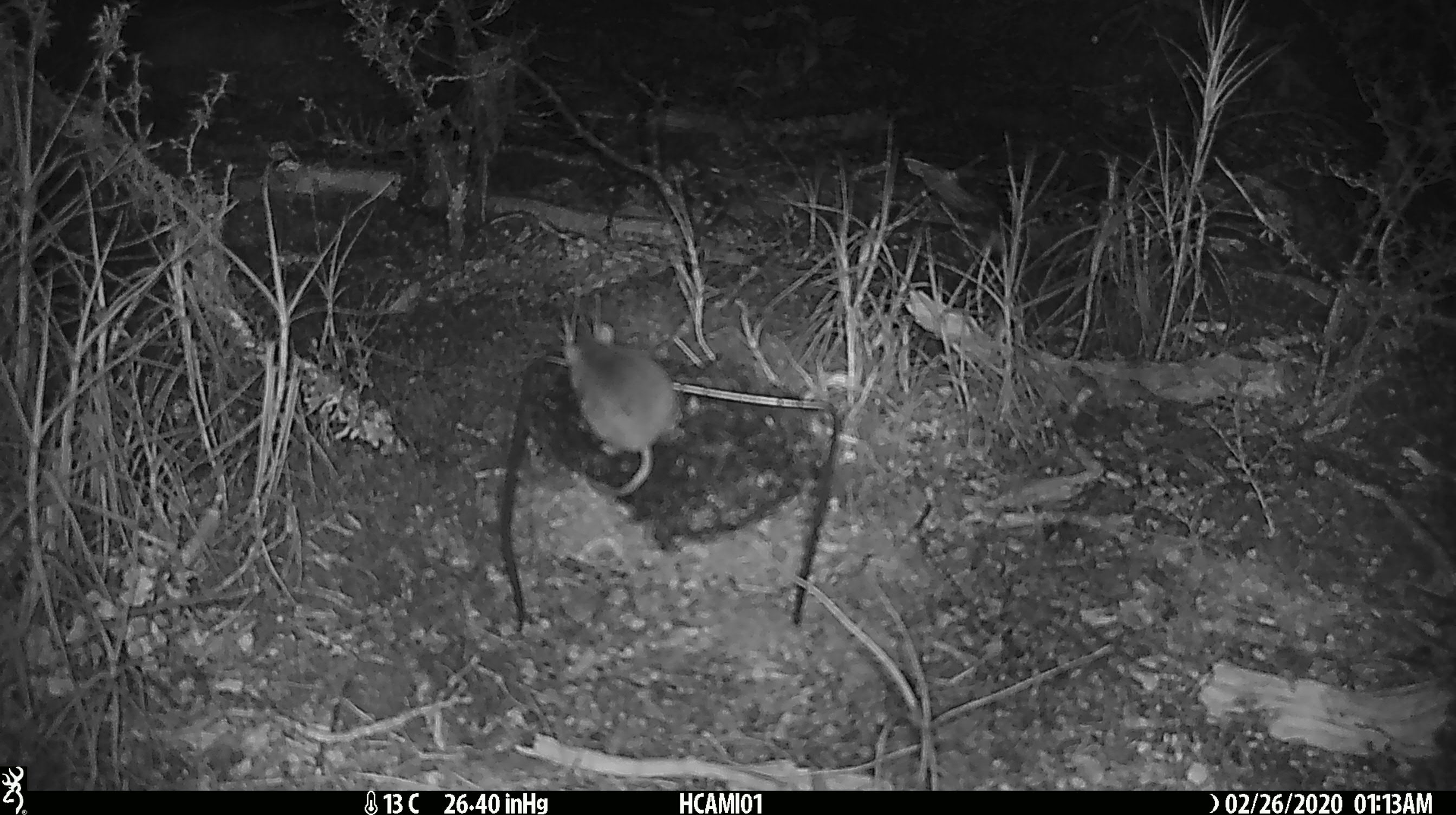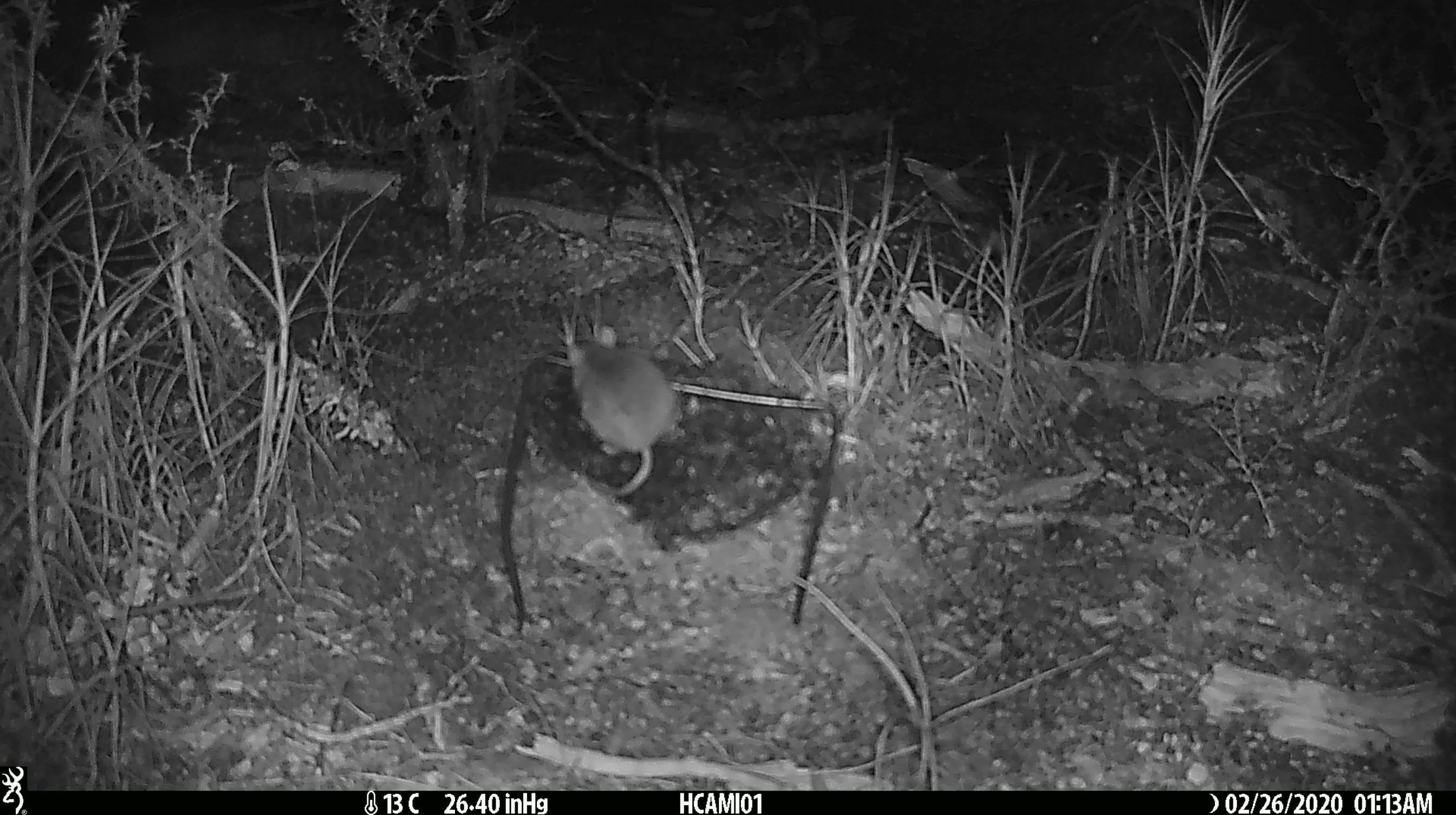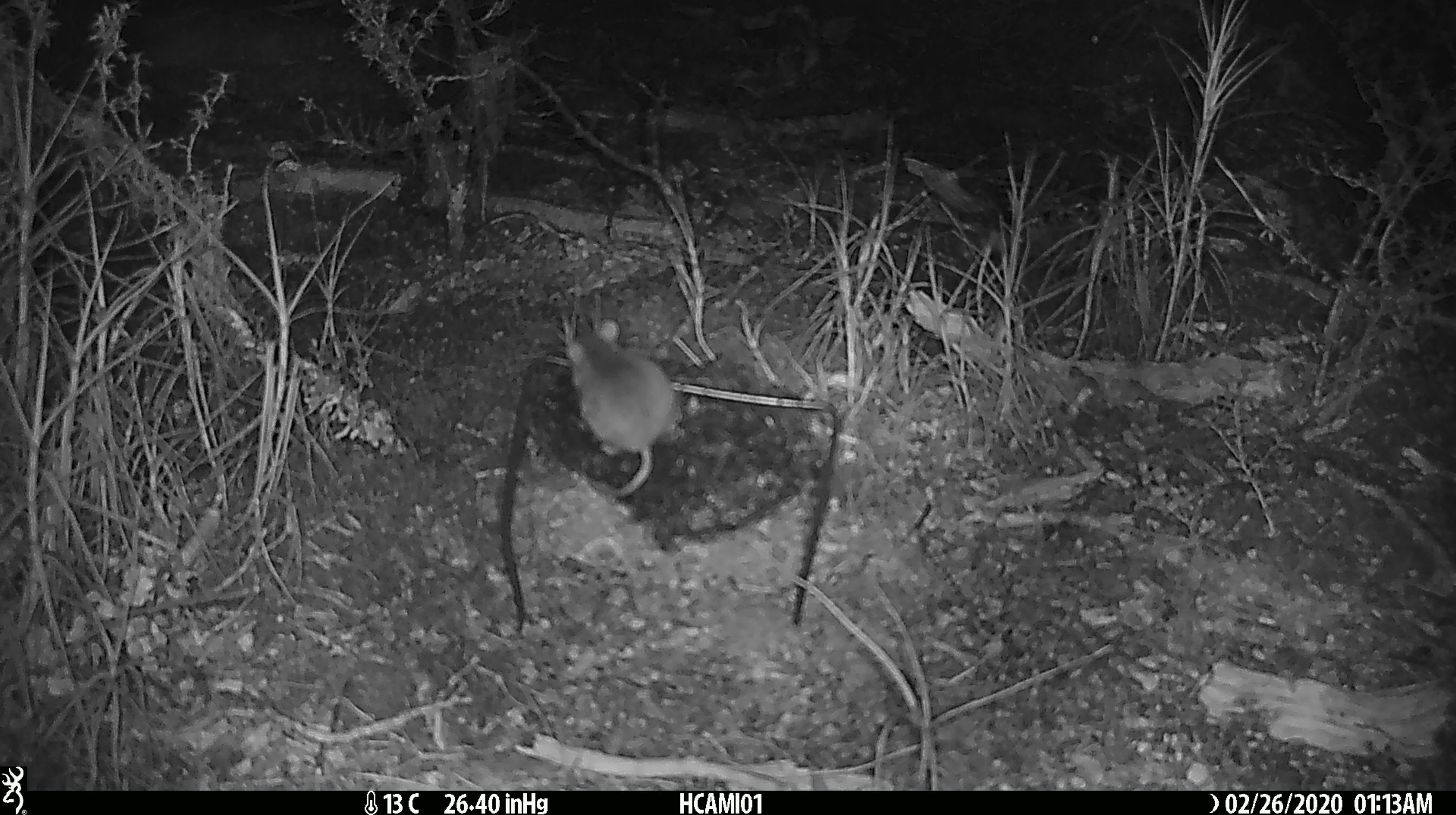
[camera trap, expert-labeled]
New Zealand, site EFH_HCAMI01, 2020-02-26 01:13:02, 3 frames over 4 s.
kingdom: Animalia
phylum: Chordata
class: Mammalia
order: Rodentia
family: Muridae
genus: Mus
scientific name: Mus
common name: mouse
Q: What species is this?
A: Mouse (Mus).